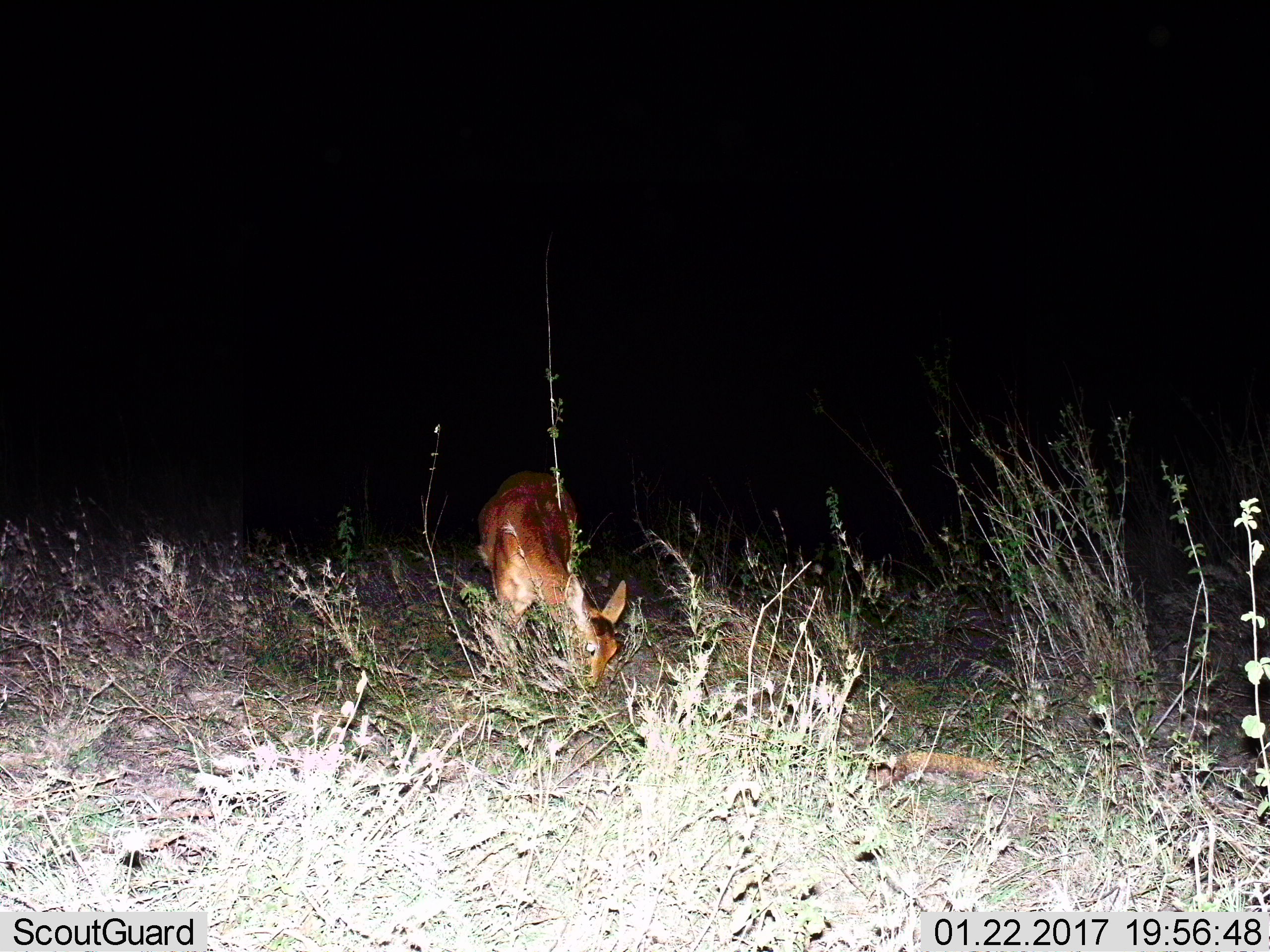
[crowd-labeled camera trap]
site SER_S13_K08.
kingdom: Animalia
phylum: Chordata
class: Mammalia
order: Artiodactyla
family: Bovidae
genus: Redunca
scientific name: Redunca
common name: reedbuck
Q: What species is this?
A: Reedbuck (Redunca).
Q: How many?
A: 1.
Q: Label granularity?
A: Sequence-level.